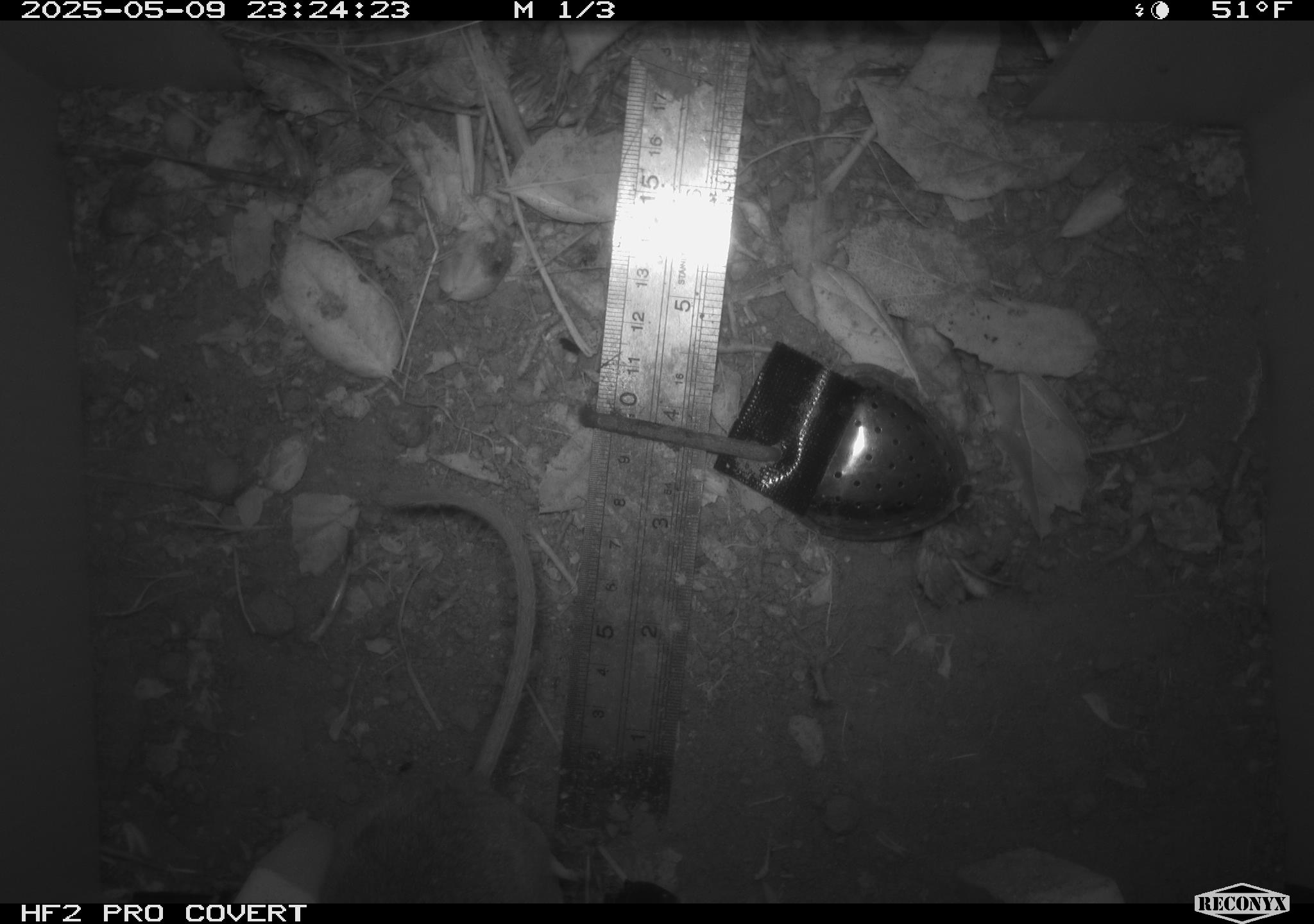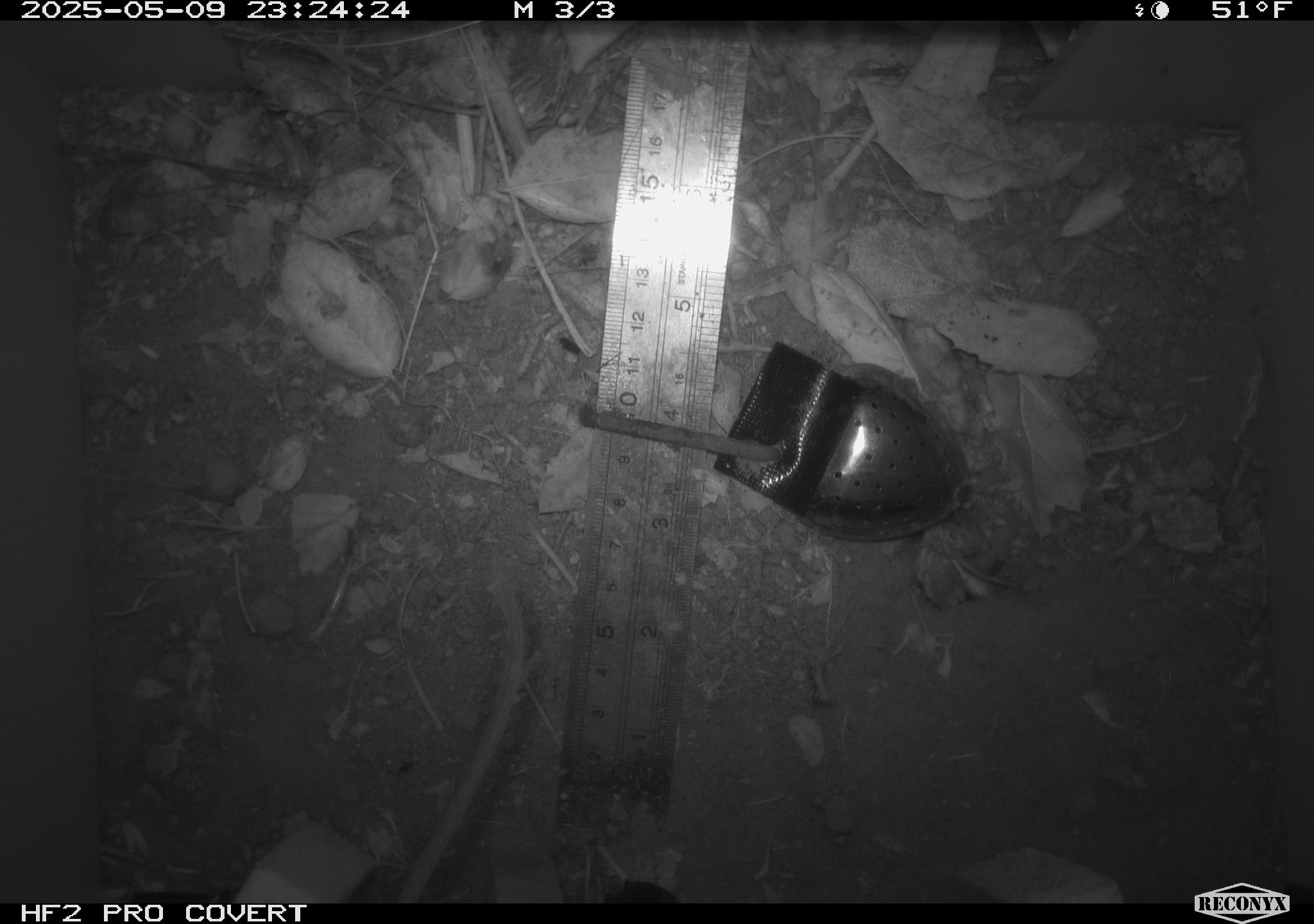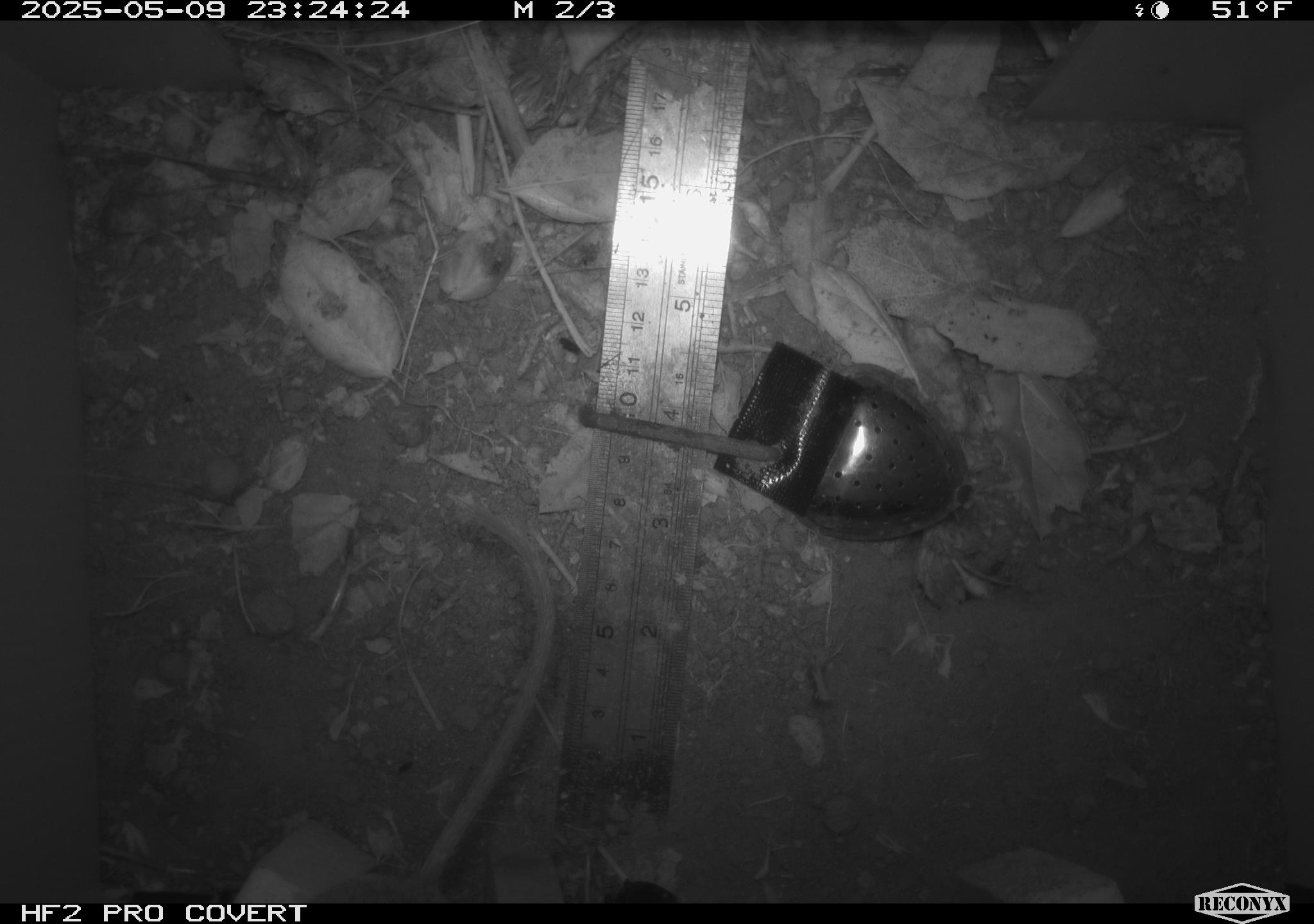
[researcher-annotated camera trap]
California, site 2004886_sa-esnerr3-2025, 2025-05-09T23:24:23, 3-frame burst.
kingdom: Animalia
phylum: Chordata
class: Mammalia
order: Rodentia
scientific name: Rodentia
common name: rodent